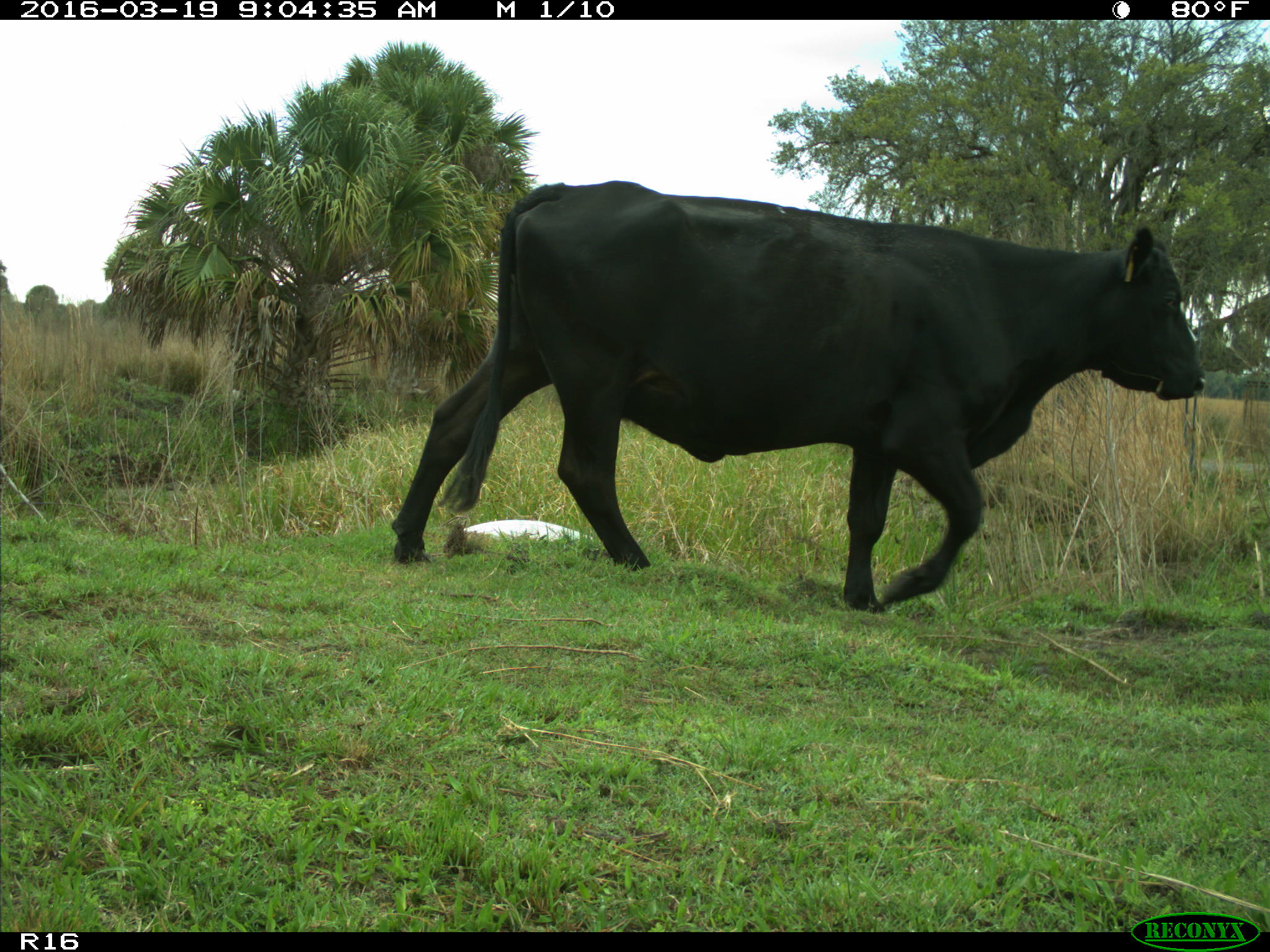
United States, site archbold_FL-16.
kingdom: Animalia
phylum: Chordata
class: Mammalia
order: Artiodactyla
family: Bovidae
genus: Bos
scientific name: Bos taurus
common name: domestic cow